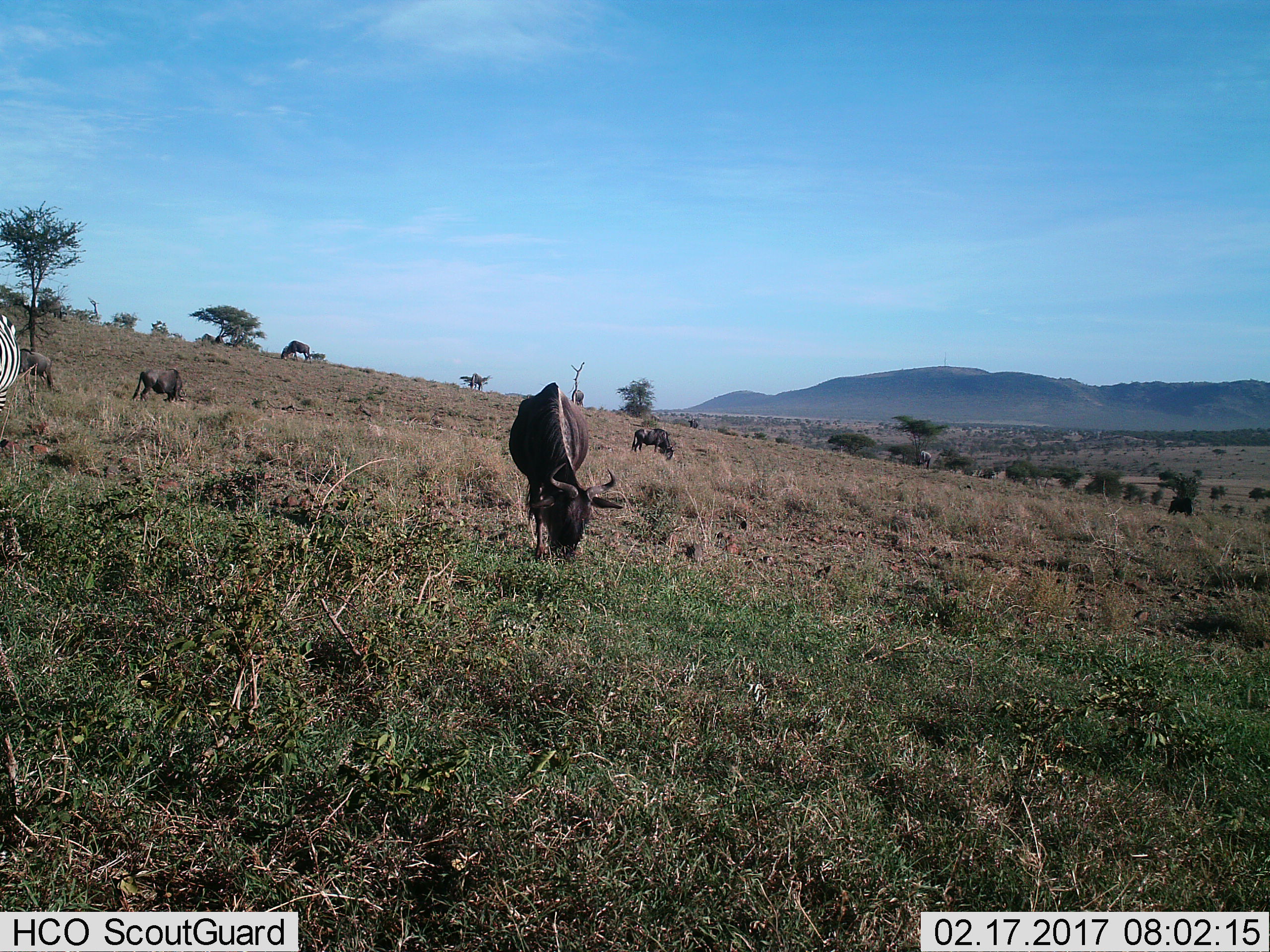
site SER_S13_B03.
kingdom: Animalia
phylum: Chordata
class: Mammalia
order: Artiodactyla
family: Bovidae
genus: Connochaetes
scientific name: Connochaetes taurinus taurinus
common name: blue wildebeest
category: wildebeestblue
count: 7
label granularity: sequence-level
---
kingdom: Animalia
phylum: Chordata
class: Mammalia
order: Perissodactyla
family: Equidae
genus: Equus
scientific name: Equus quagga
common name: plains zebra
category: zebraplains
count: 1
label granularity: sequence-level